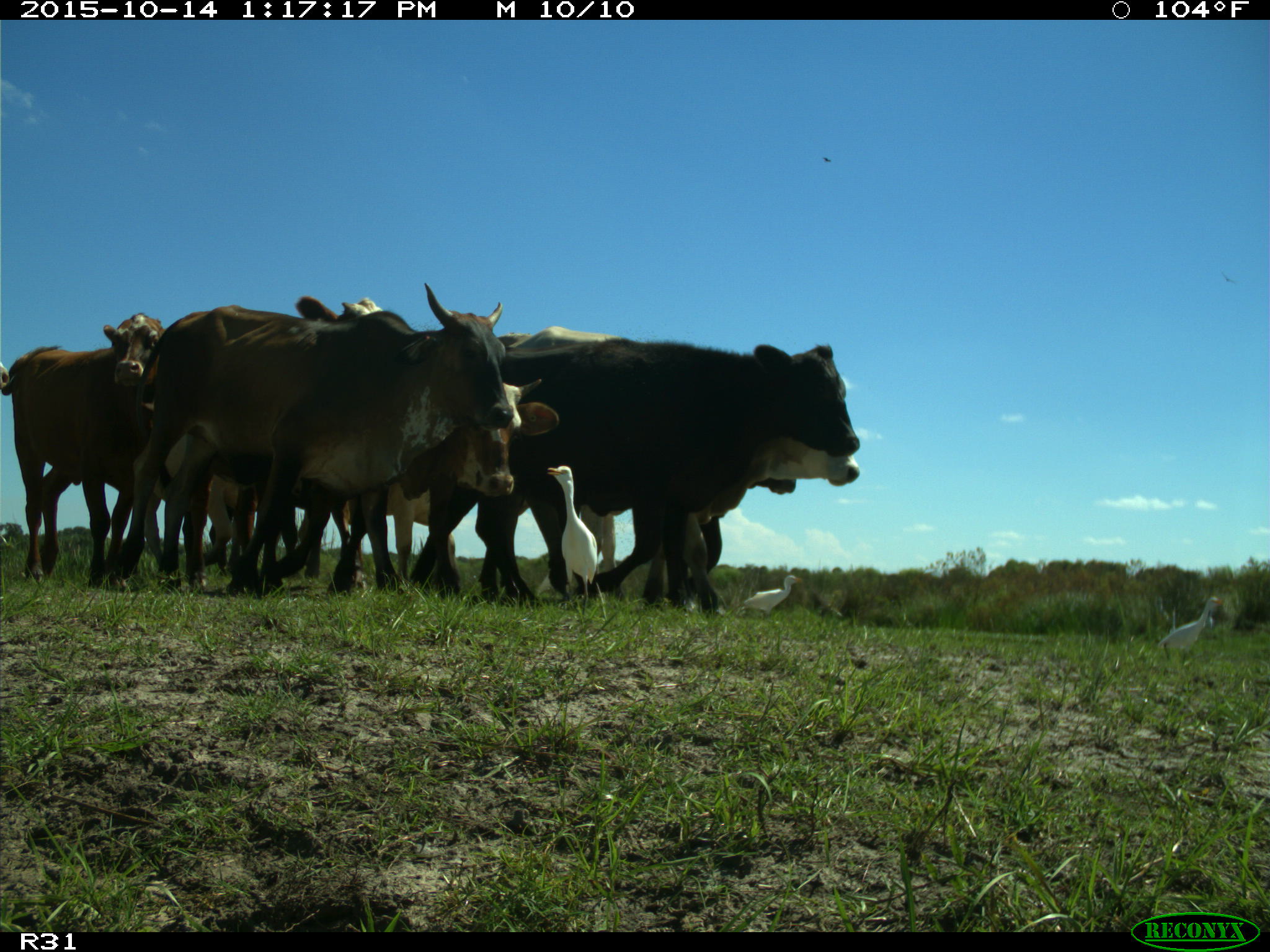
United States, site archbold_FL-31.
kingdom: Animalia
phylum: Chordata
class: Mammalia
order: Artiodactyla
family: Bovidae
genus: Bos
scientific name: Bos taurus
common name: domestic cow